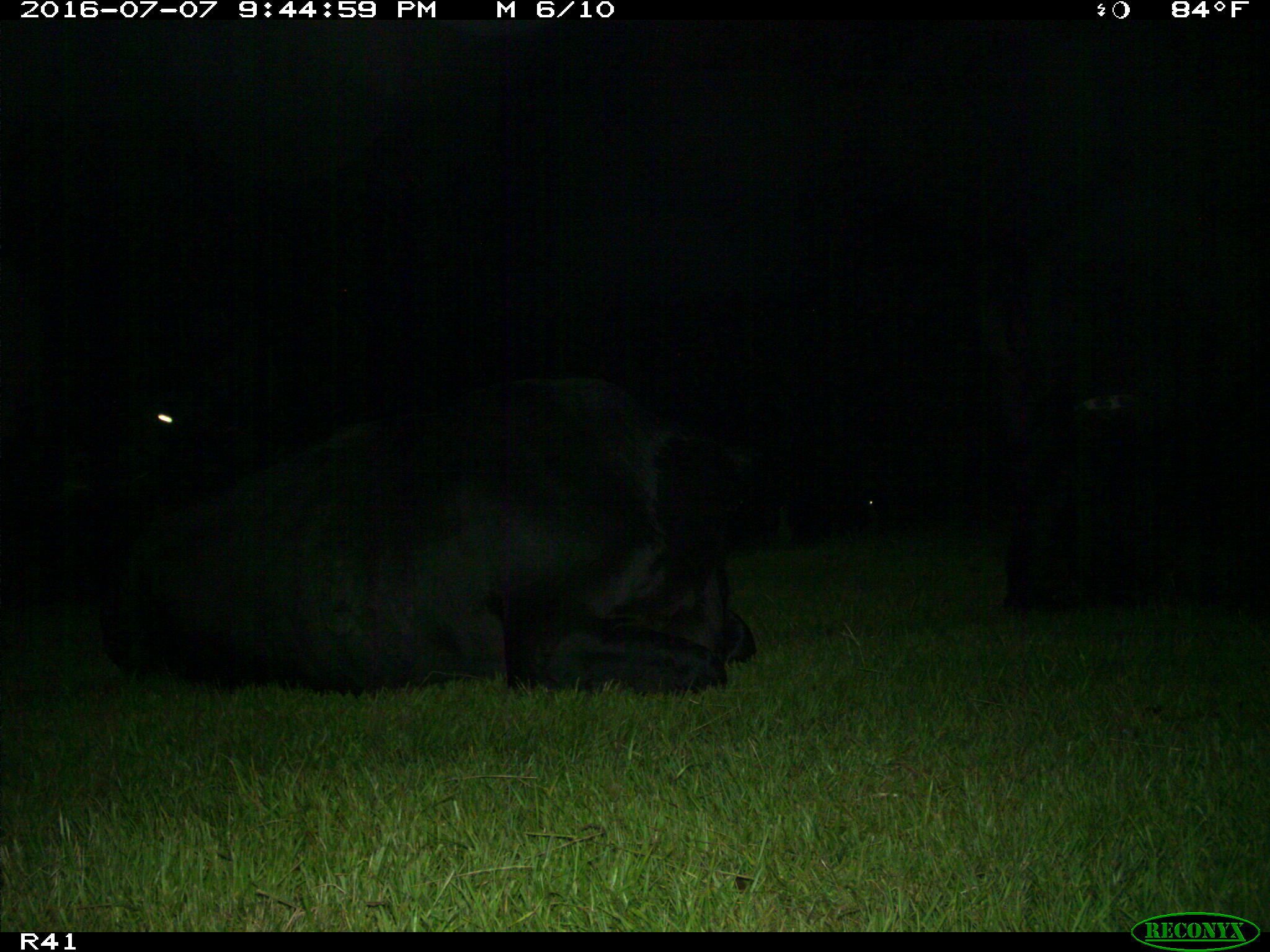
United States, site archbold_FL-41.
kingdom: Animalia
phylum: Chordata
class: Mammalia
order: Artiodactyla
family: Bovidae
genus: Bos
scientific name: Bos taurus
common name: domestic cow